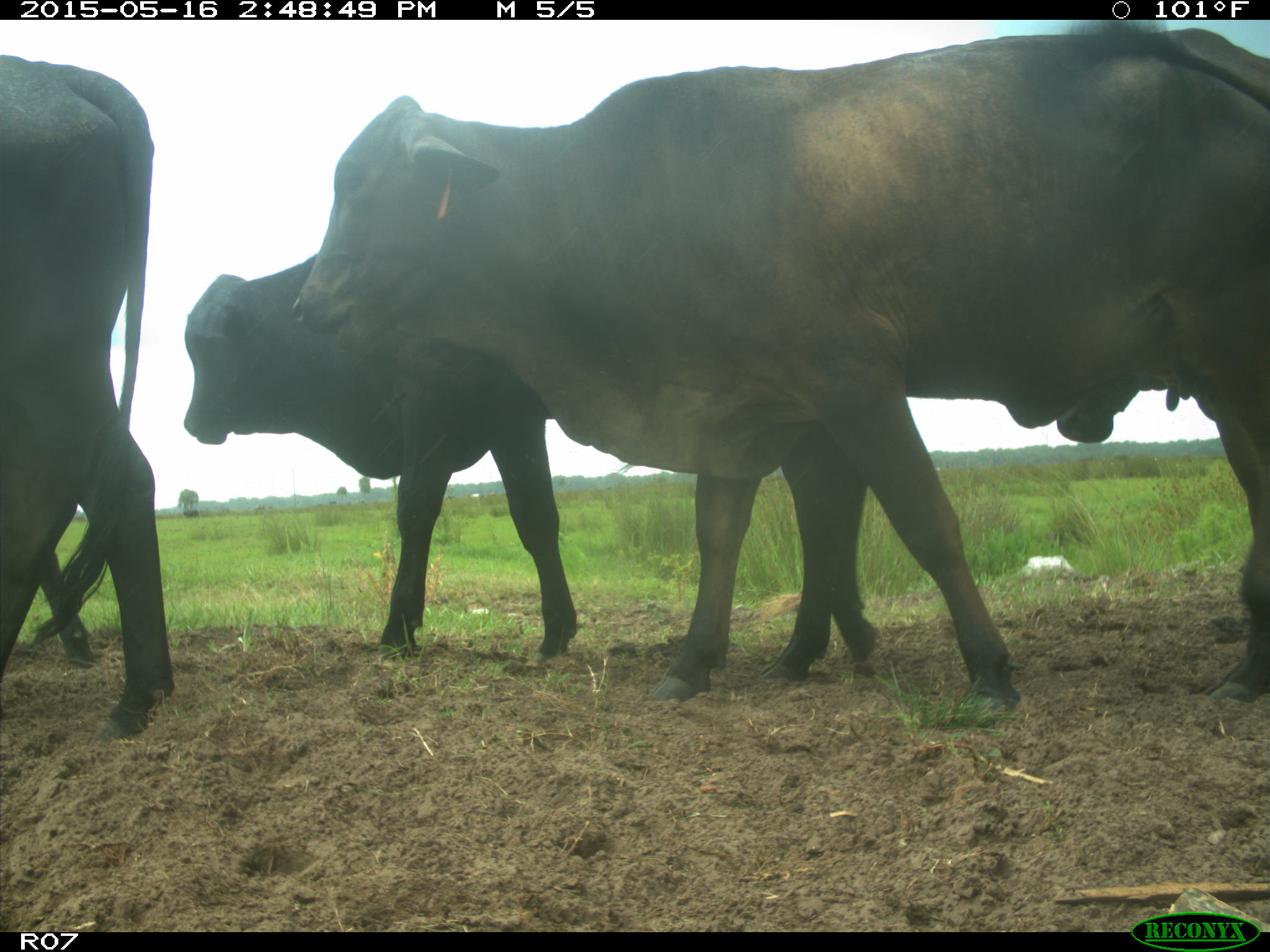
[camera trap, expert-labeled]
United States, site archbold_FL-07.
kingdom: Animalia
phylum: Chordata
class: Mammalia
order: Artiodactyla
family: Bovidae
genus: Bos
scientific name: Bos taurus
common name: domestic cow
Bos taurus (domestic cow).